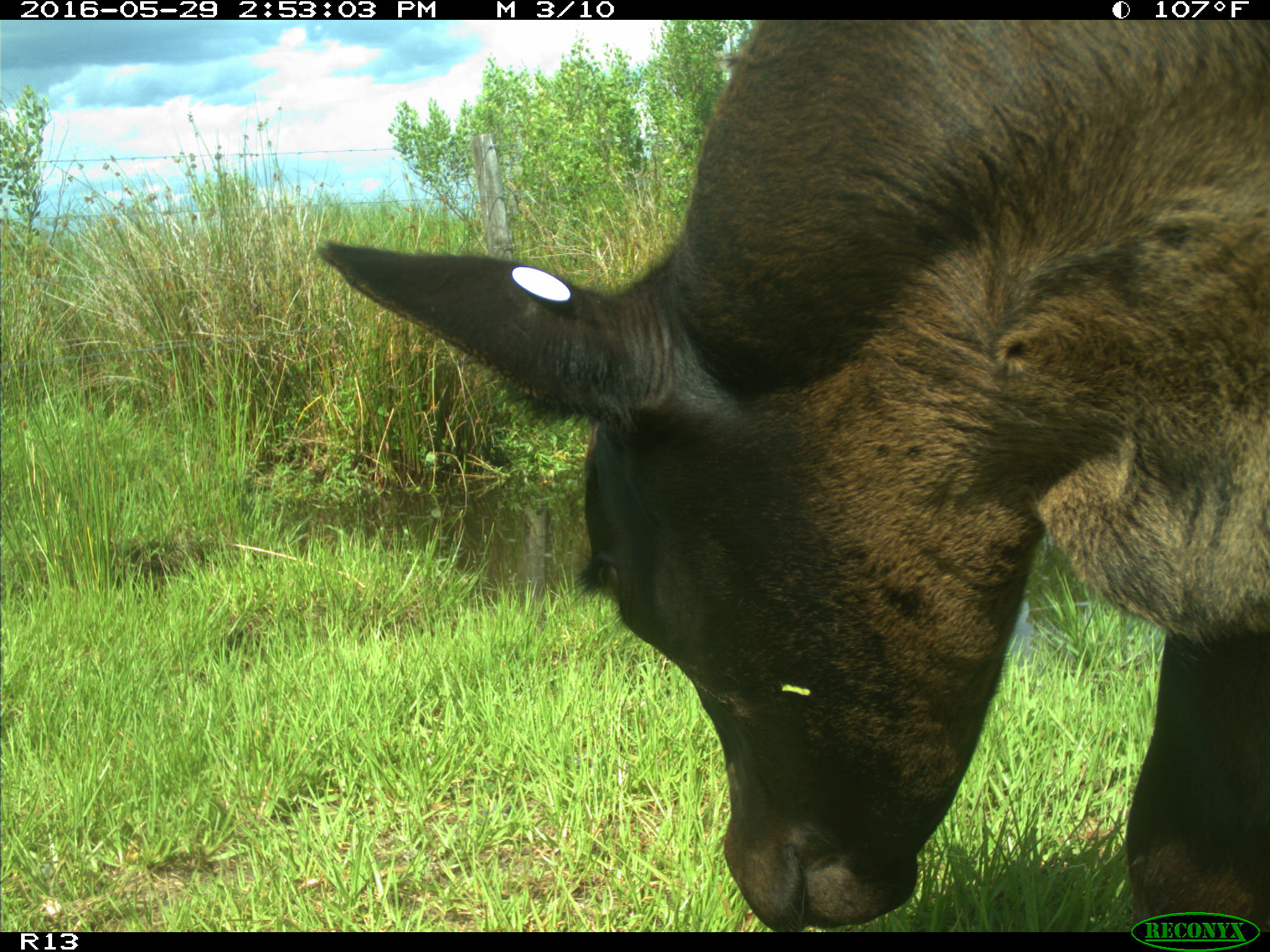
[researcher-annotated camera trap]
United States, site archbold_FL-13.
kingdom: Animalia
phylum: Chordata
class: Mammalia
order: Artiodactyla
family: Bovidae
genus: Bos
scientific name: Bos taurus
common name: domestic cow